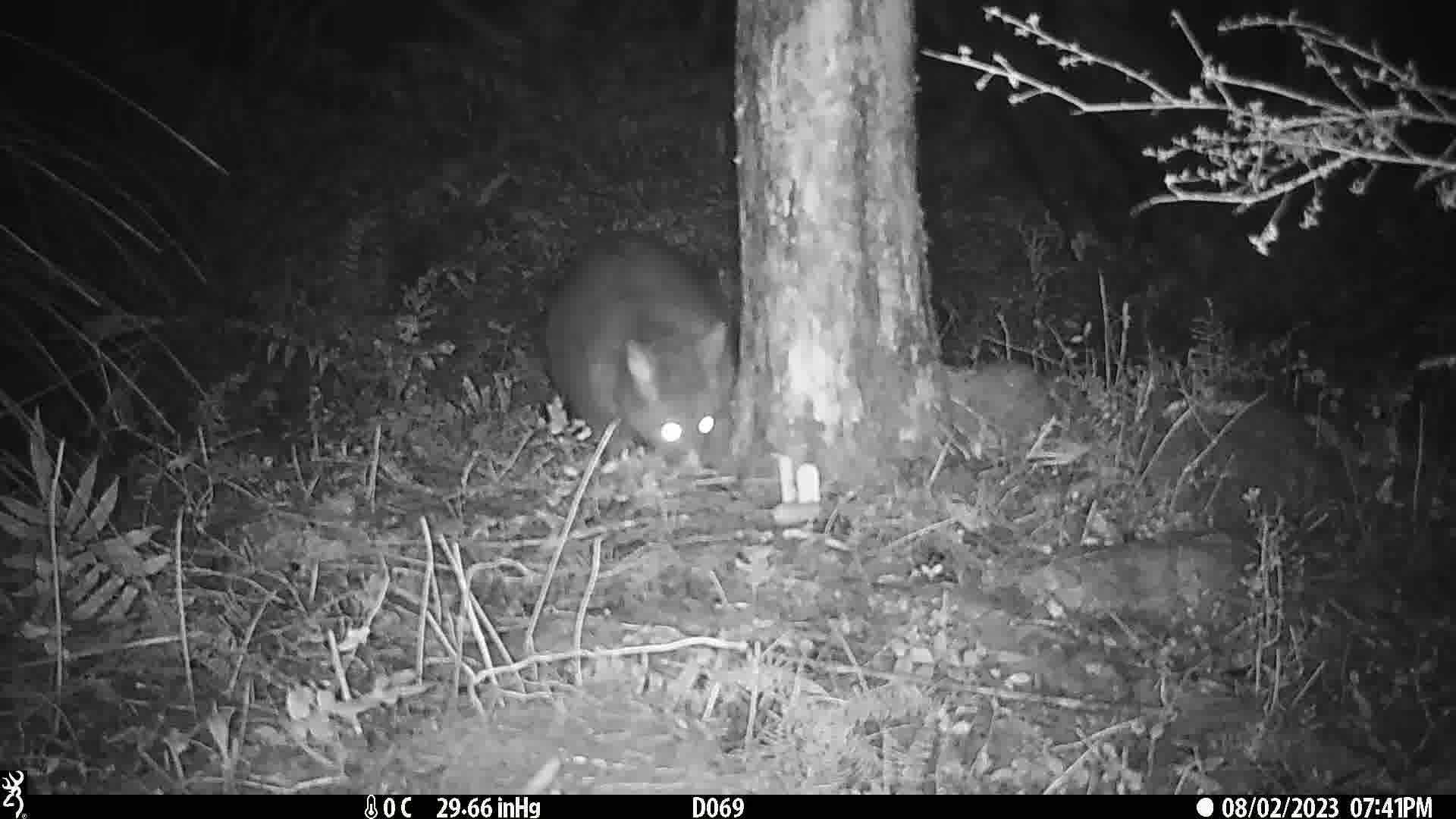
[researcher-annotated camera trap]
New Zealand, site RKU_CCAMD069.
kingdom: Animalia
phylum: Chordata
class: Mammalia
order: Diprotodontia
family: Phalangeridae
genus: Trichosurus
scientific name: Trichosurus vulpecula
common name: common brushtail possum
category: possum